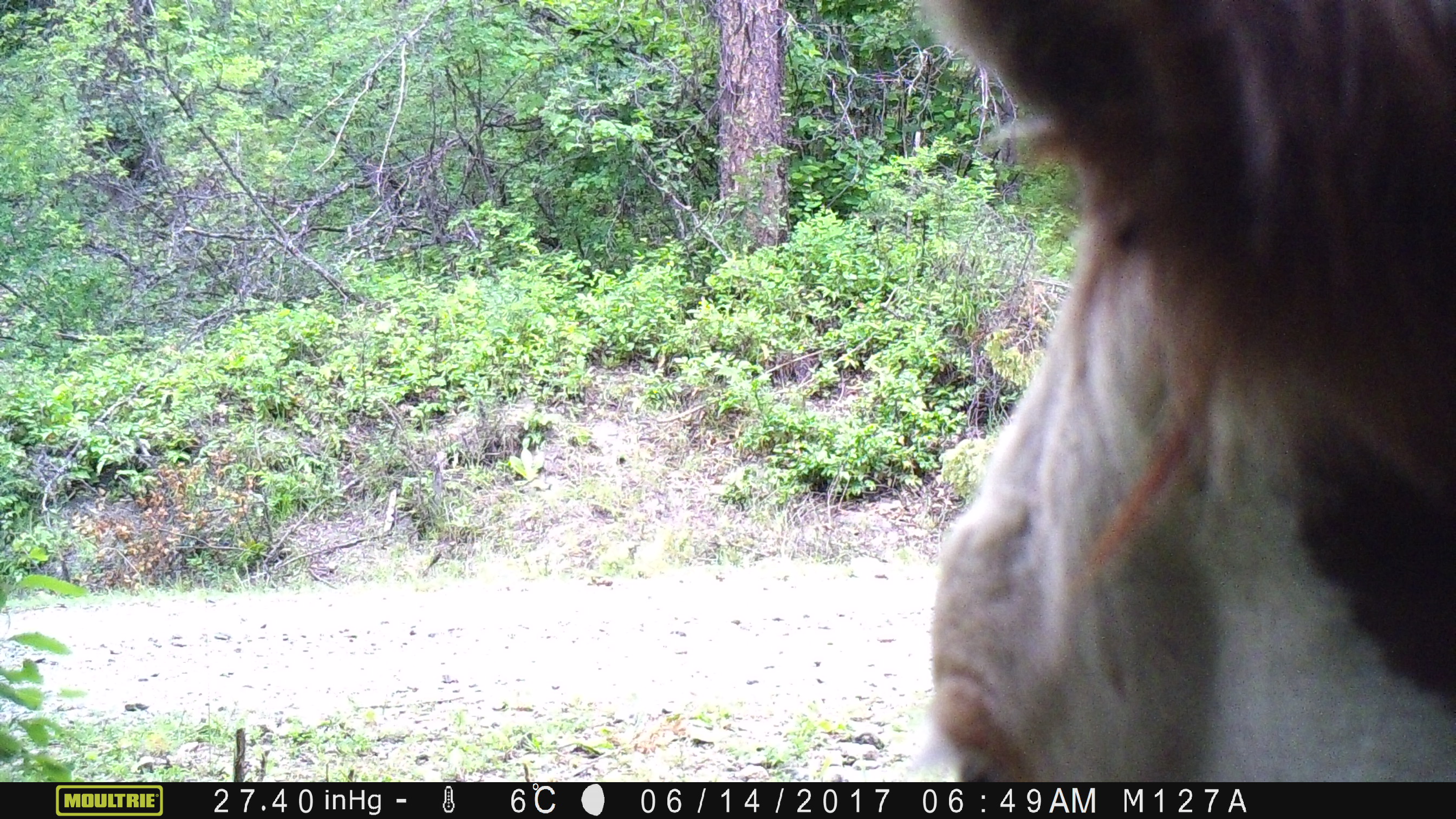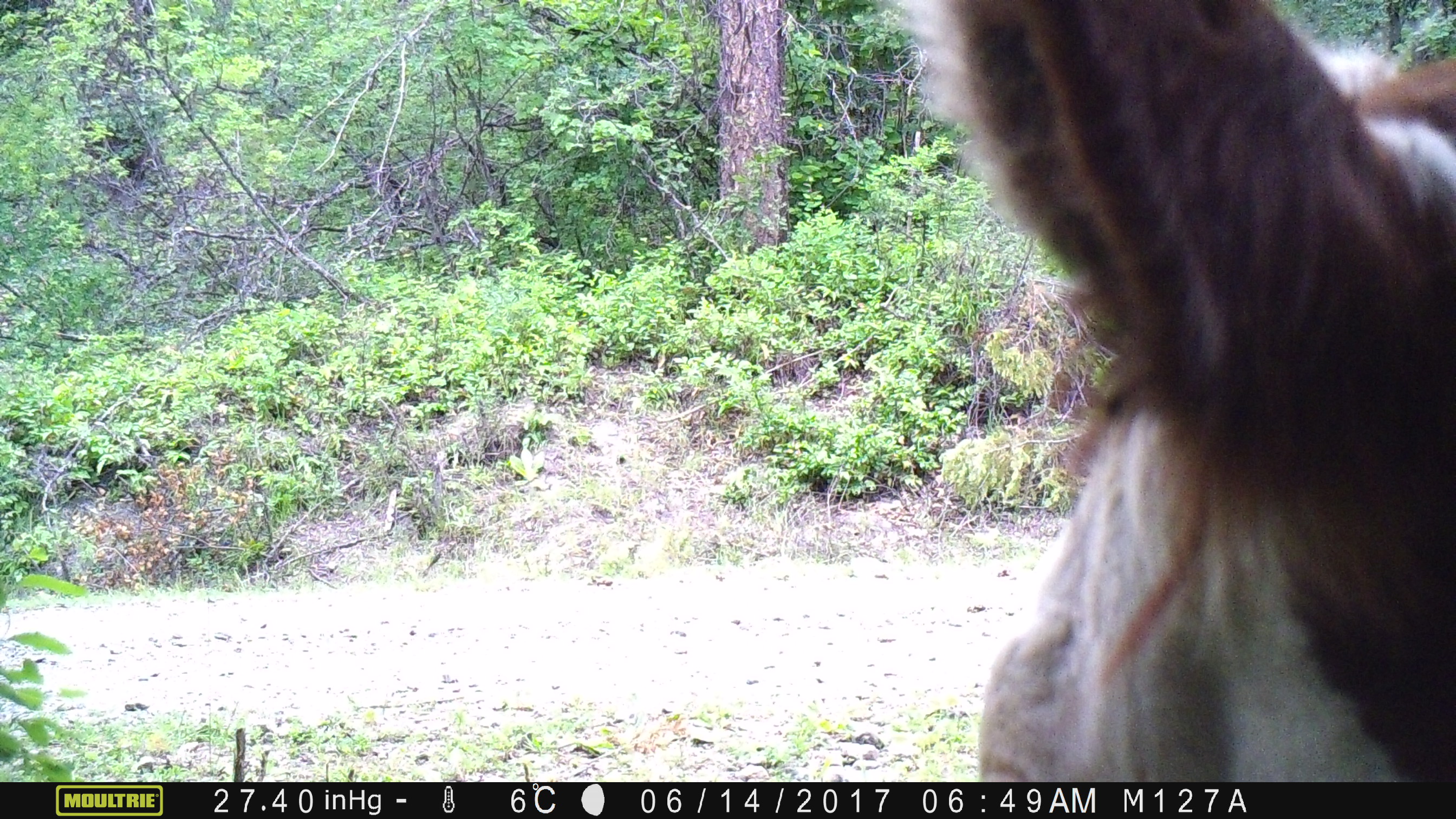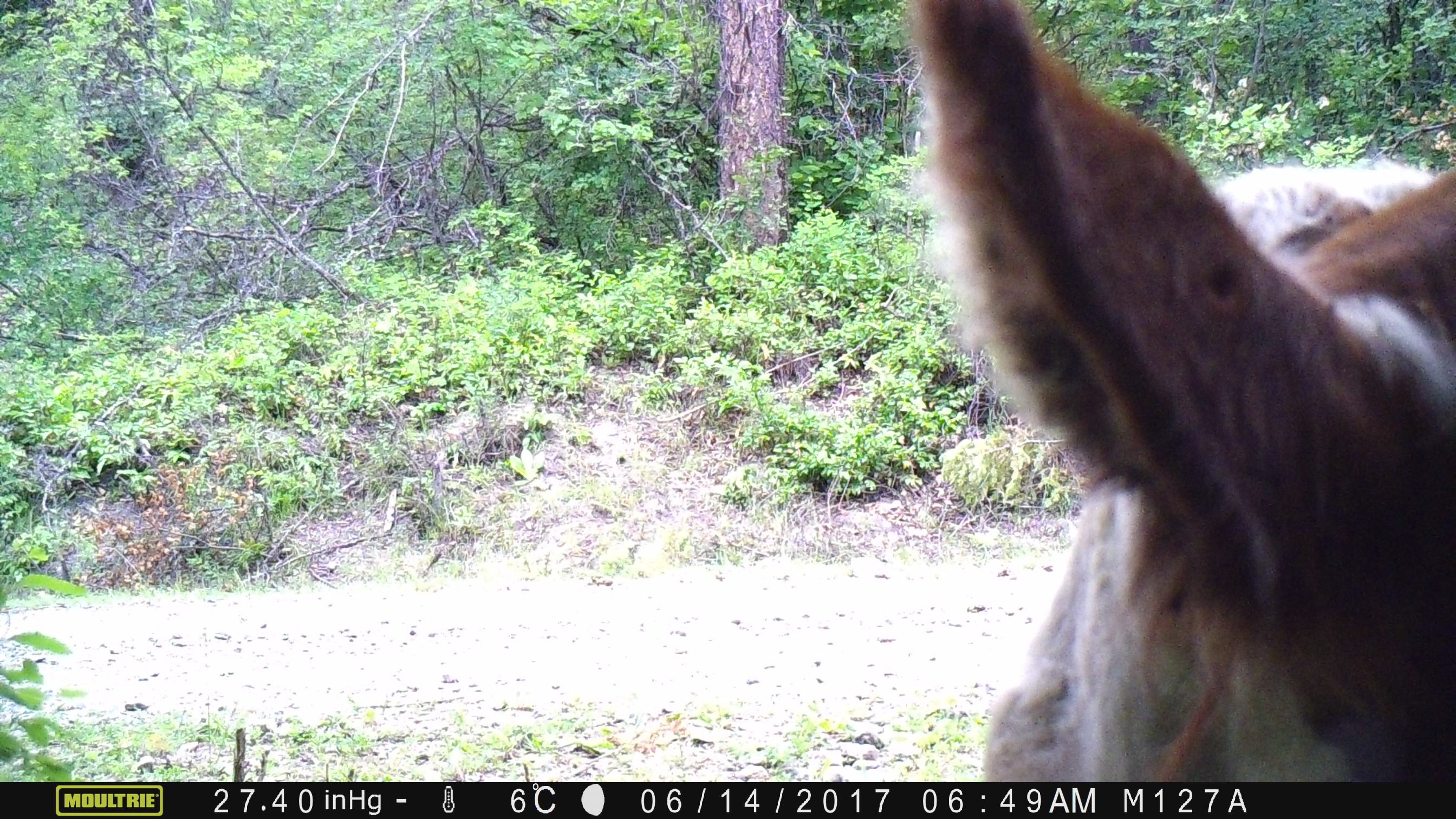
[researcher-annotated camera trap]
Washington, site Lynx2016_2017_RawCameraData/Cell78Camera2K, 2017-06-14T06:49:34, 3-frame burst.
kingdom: Animalia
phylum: Chordata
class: Mammalia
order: Artiodactyla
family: Bovidae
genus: Bos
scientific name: Bos taurus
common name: domestic cattle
Domestic cattle (Bos taurus). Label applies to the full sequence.